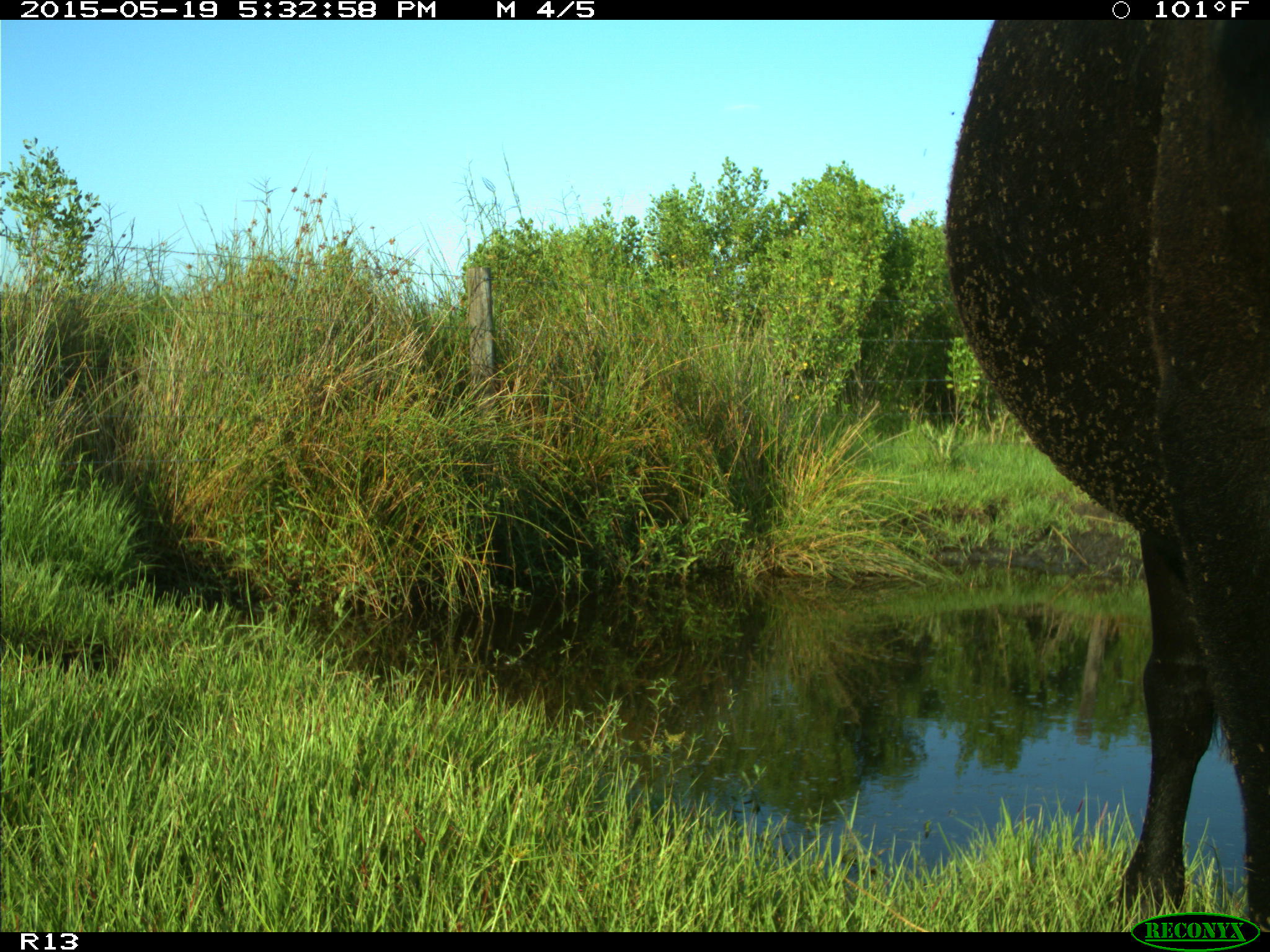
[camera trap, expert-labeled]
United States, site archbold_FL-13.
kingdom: Animalia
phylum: Chordata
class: Mammalia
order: Artiodactyla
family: Bovidae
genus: Bos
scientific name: Bos taurus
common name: domestic cow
Bos taurus (domestic cow).